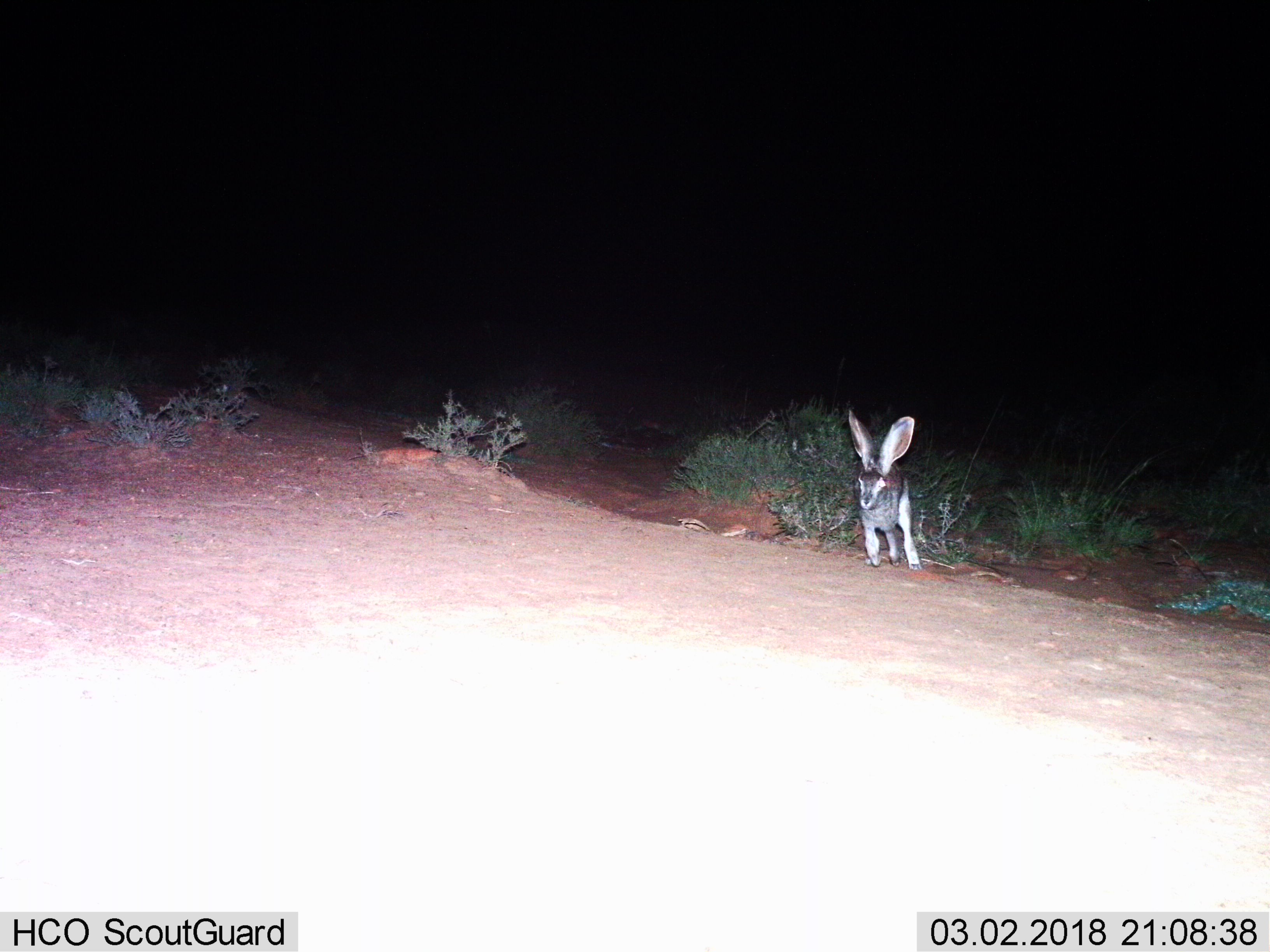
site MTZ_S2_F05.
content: unidentified animal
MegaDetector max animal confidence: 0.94